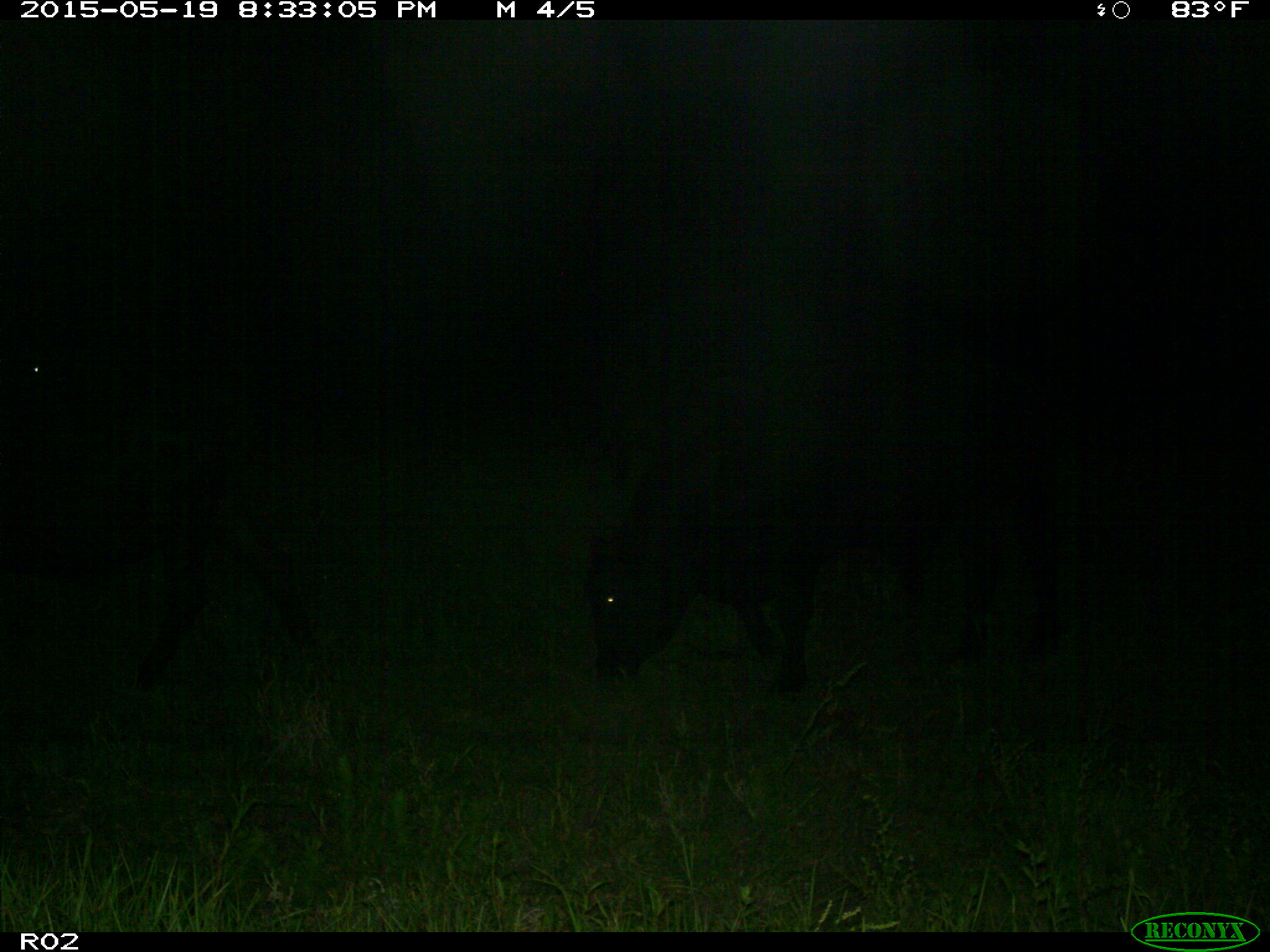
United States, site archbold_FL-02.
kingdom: Animalia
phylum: Chordata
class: Mammalia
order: Artiodactyla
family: Bovidae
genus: Bos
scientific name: Bos taurus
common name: domestic cow